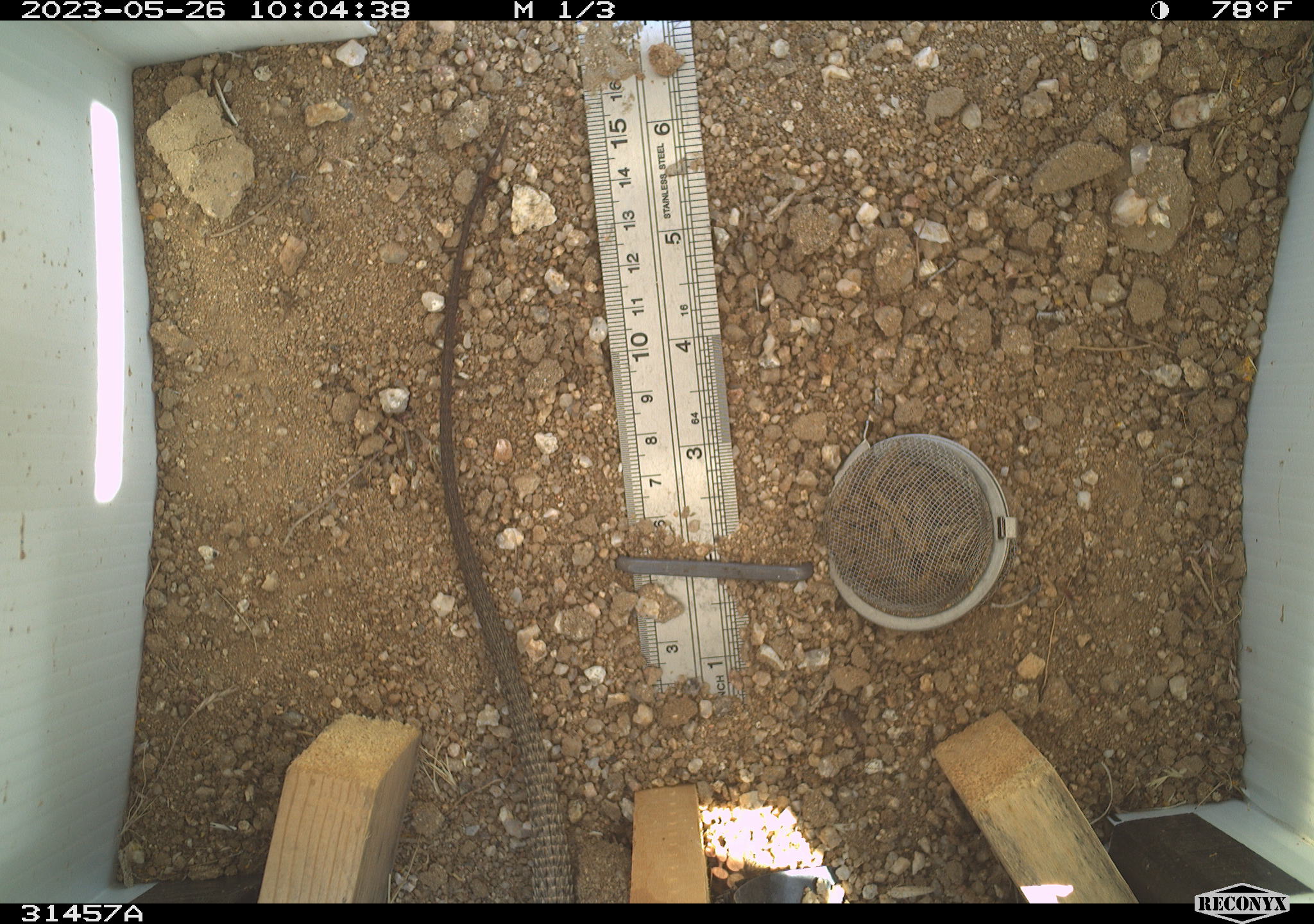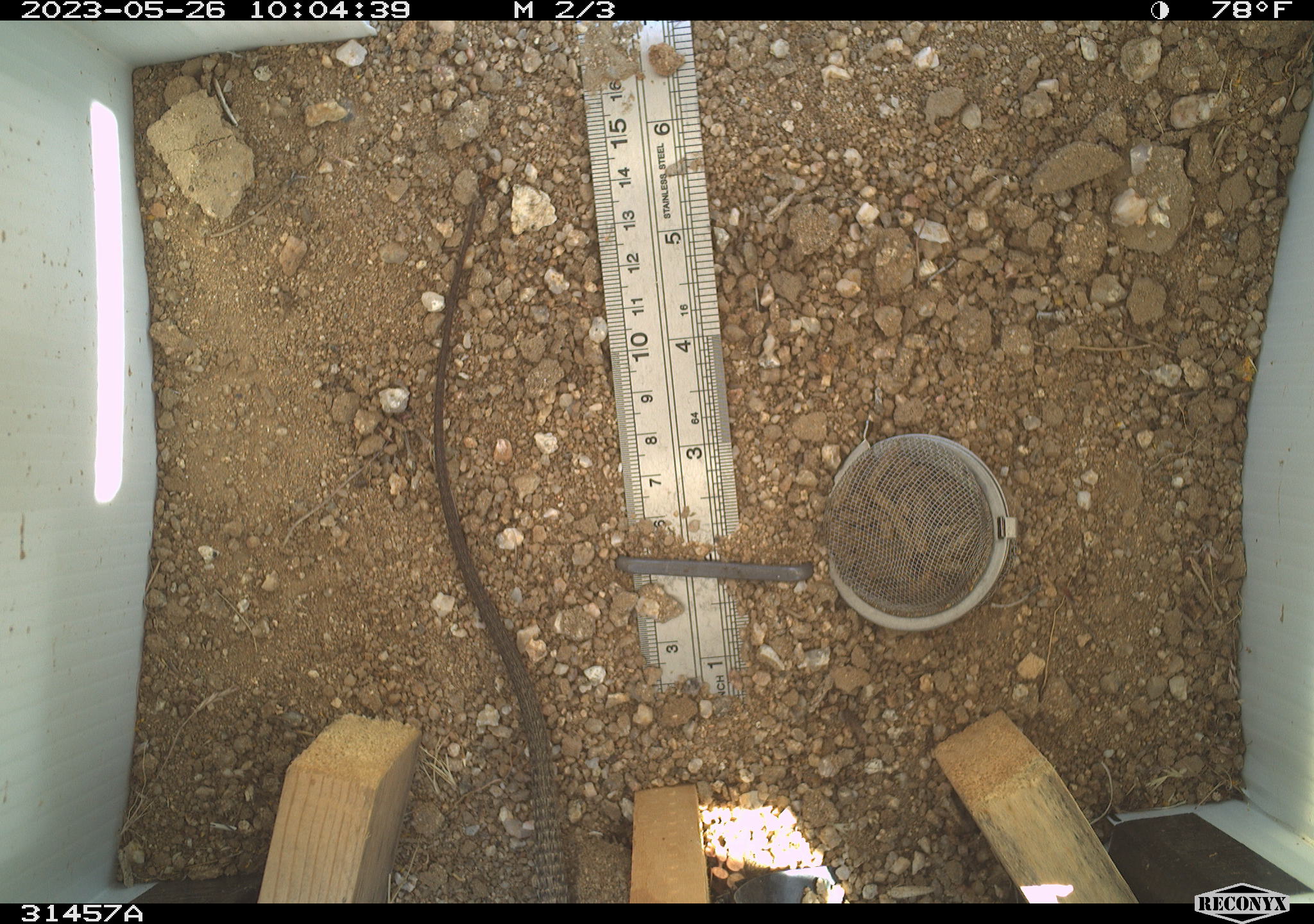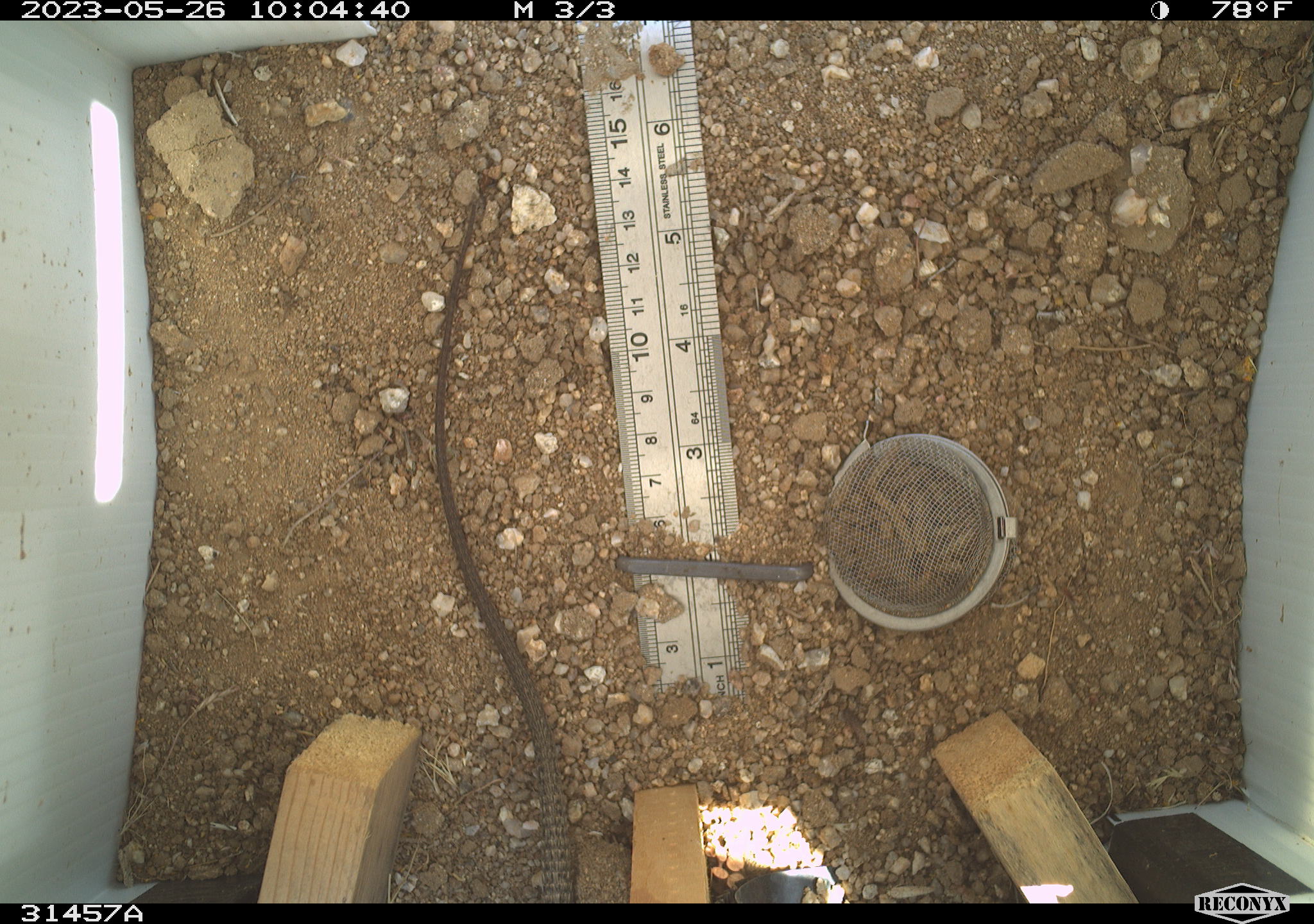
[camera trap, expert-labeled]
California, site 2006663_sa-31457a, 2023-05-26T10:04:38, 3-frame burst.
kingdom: Animalia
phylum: Chordata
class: Reptilia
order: Squamata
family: Teiidae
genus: Aspidoscelis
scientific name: Aspidoscelis tigris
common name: western whiptail